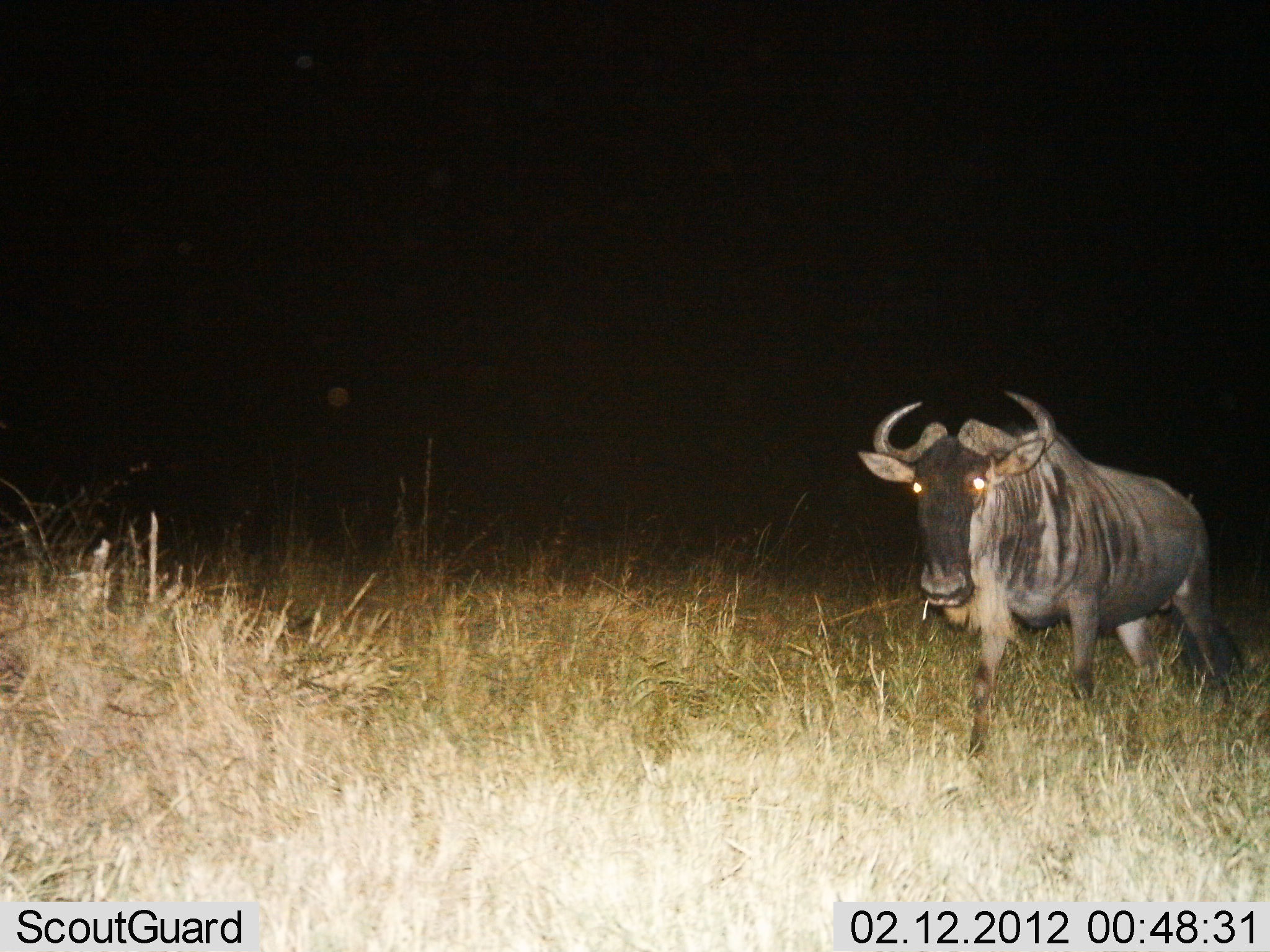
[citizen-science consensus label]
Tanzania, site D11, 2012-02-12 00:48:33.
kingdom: Animalia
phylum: Chordata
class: Mammalia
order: Artiodactyla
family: Bovidae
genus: Connochaetes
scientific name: Connochaetes taurinus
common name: blue wildebeest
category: wildebeest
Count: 1.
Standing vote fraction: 40%.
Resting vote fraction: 0%.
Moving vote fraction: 50%.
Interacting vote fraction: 0%.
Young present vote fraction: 0%.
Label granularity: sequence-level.